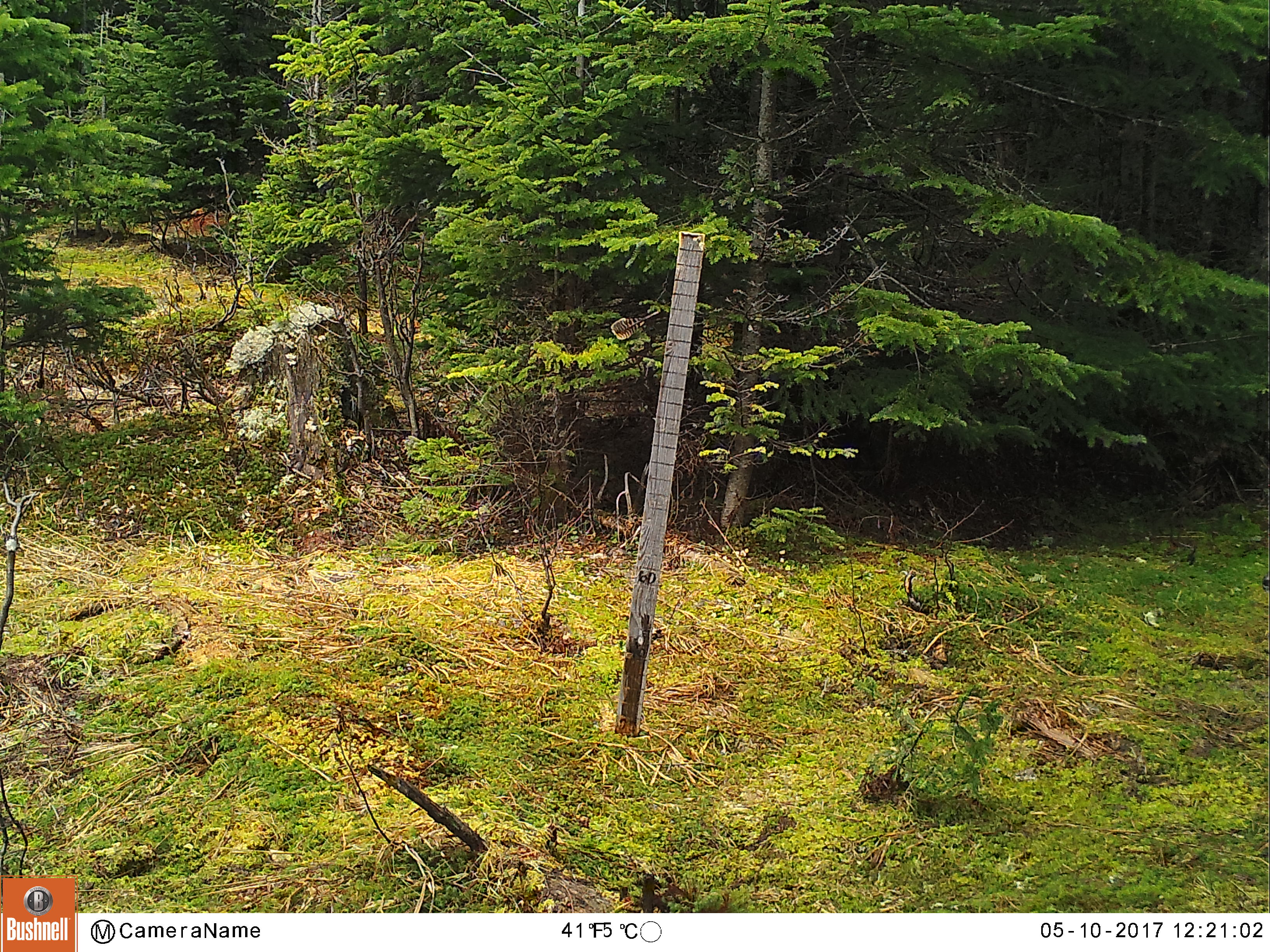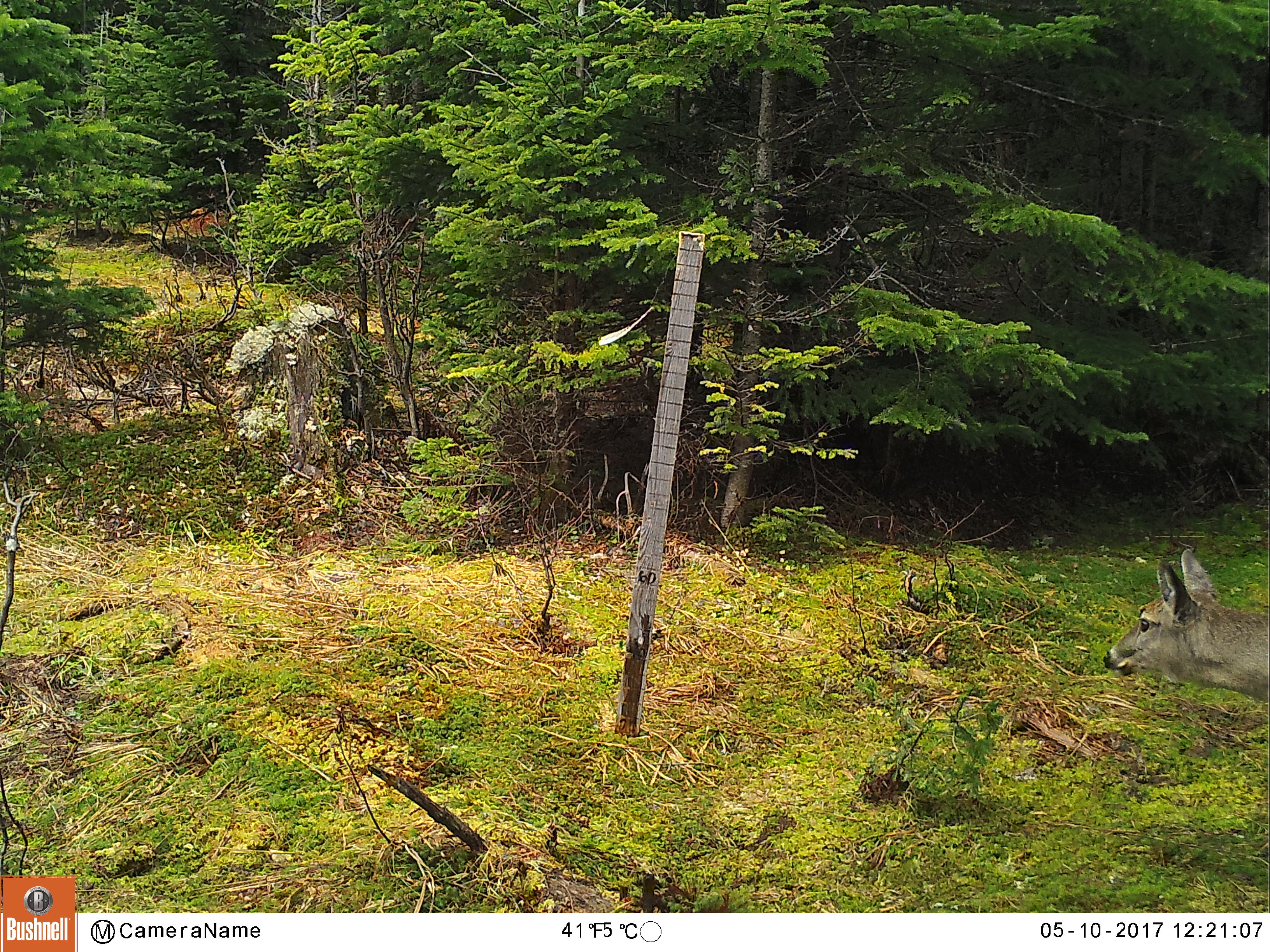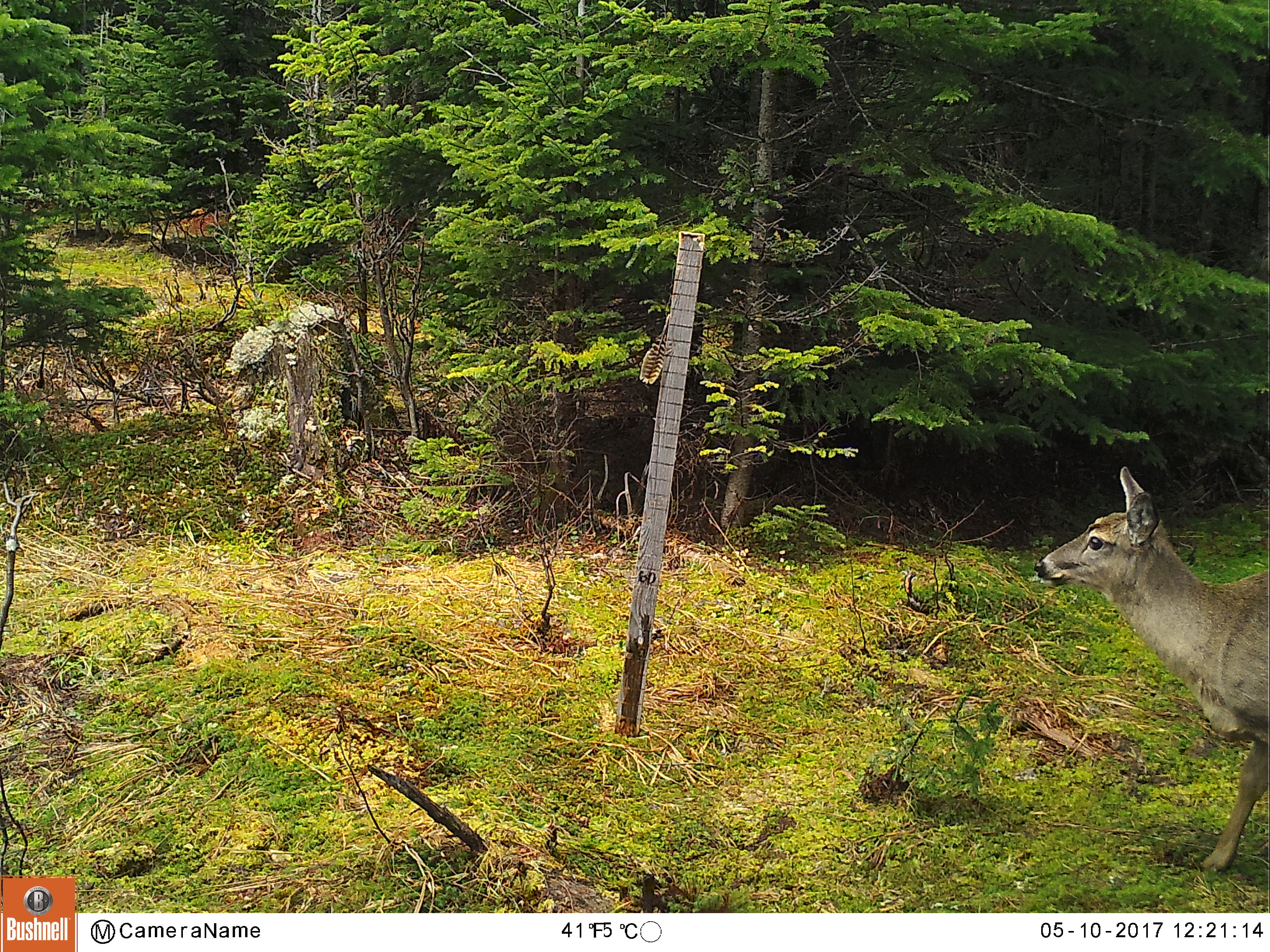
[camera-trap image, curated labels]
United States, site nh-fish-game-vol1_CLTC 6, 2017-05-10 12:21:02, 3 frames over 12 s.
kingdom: Animalia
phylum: Chordata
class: Mammalia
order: Artiodactyla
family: Cervidae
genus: Odocoileus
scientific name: Odocoileus virginianus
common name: white-tailed deer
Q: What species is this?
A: White-tailed deer (Odocoileus virginianus).